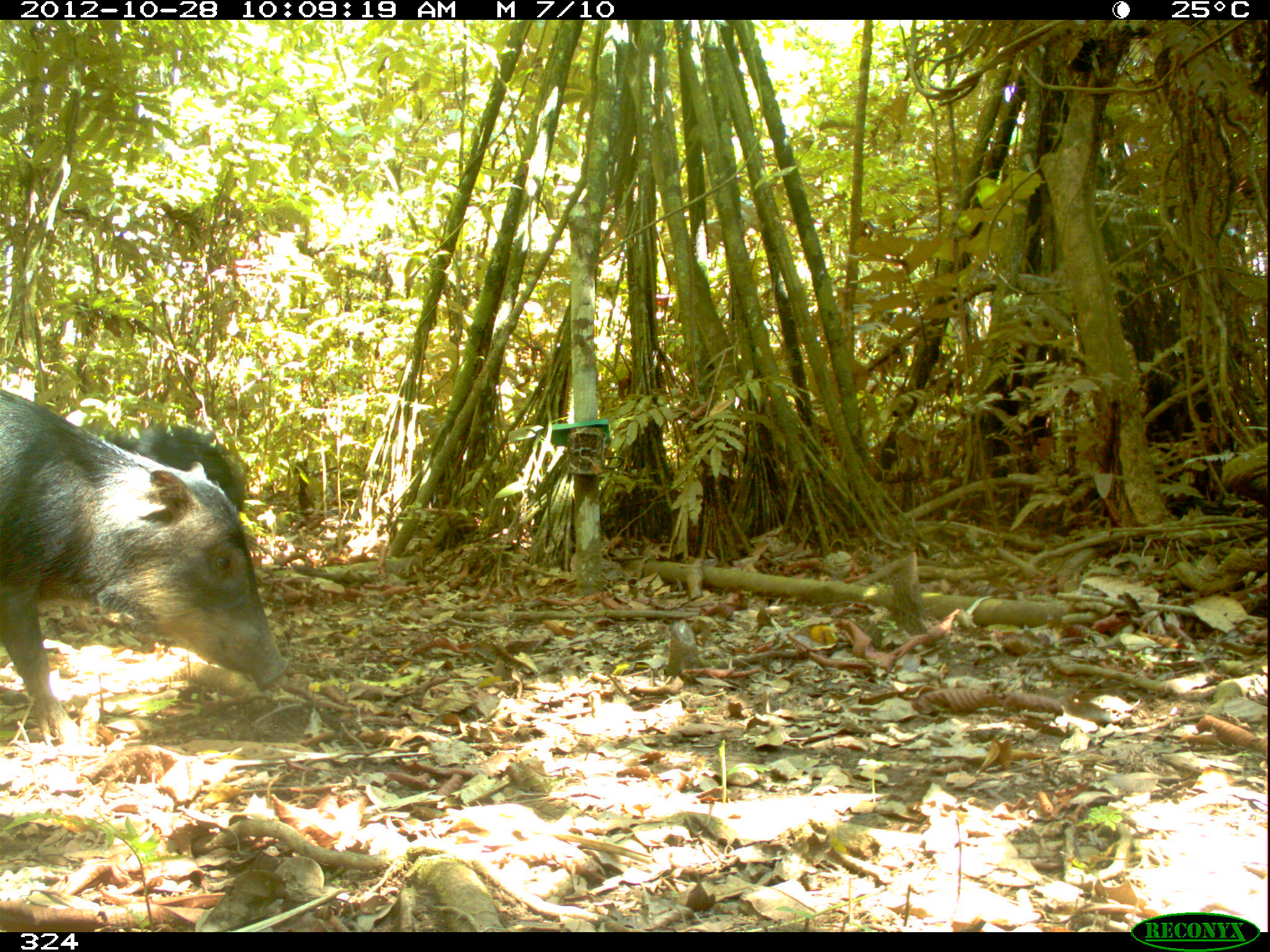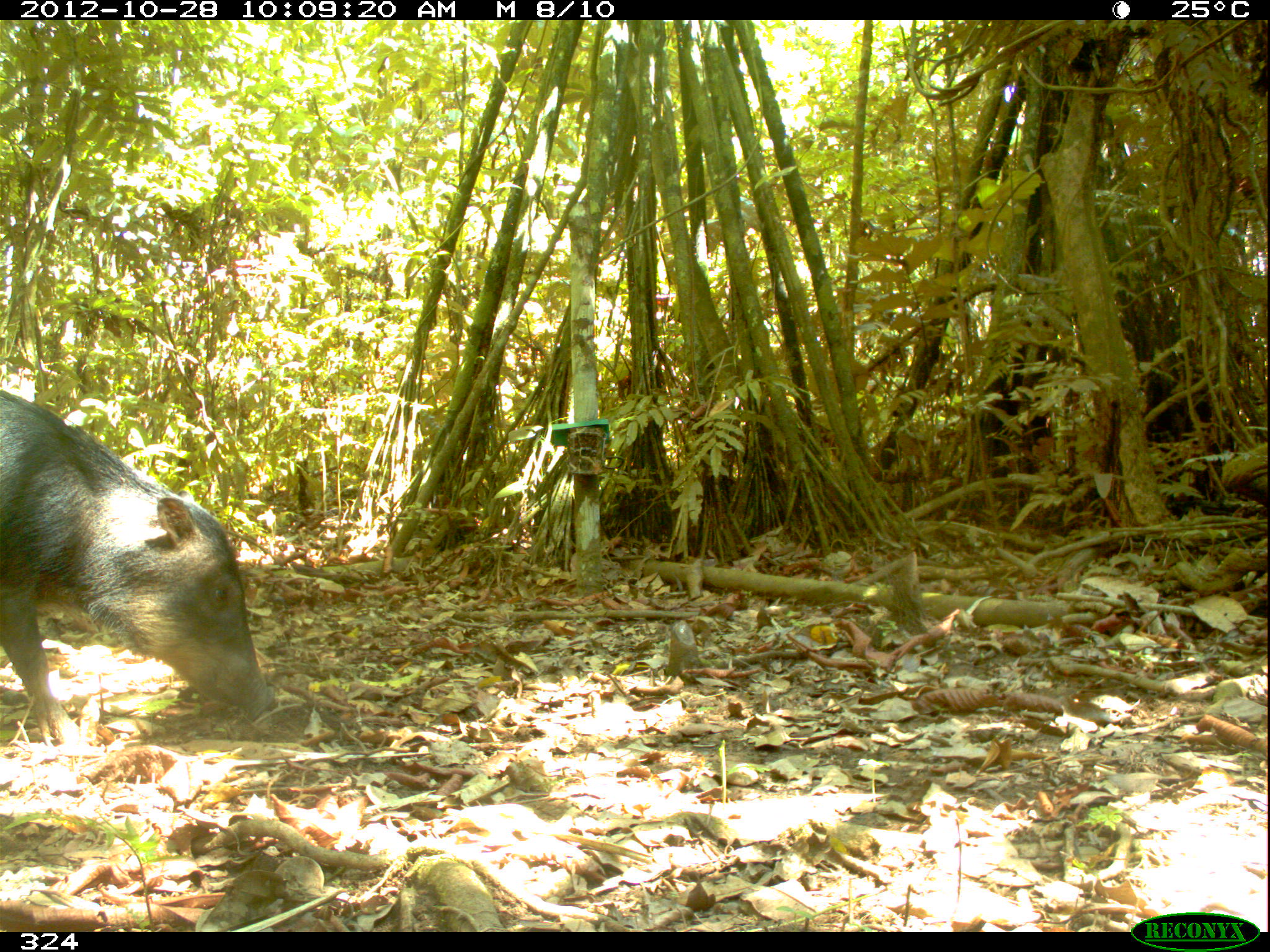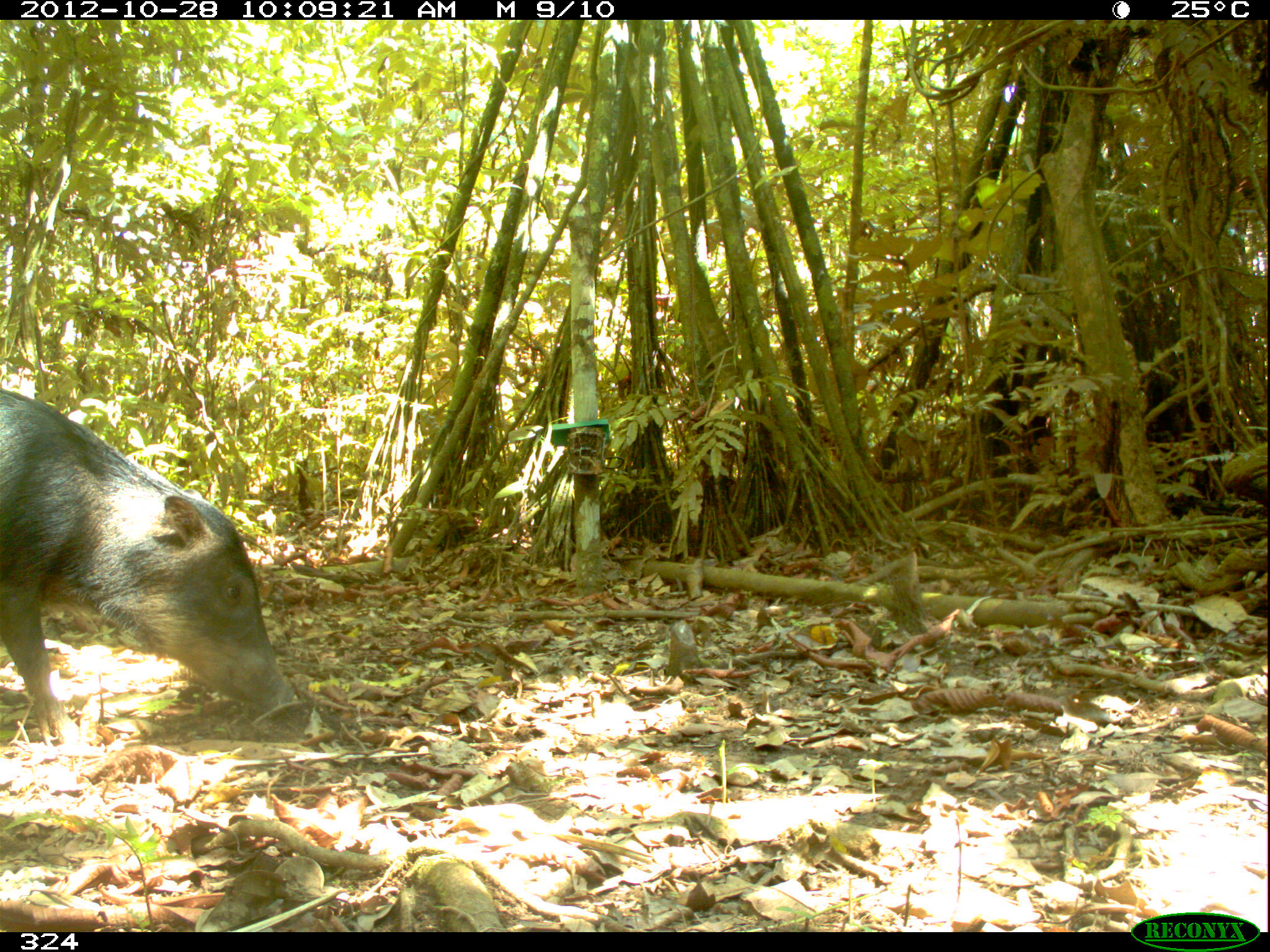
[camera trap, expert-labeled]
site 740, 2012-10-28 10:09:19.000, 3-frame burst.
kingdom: Animalia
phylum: Chordata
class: Mammalia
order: Artiodactyla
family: Tayassuidae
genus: Tayassu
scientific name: Tayassu pecari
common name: white-lipped peccary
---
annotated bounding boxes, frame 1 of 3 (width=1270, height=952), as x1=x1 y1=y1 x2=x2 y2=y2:
tayassu pecari: x1=0 y1=391 x2=290 y2=742; x1=84 y1=424 x2=247 y2=523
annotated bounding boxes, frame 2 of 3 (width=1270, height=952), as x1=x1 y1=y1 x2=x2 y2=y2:
tayassu pecari: x1=0 y1=388 x2=274 y2=745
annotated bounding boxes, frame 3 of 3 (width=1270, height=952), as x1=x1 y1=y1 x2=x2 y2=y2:
tayassu pecari: x1=0 y1=387 x2=305 y2=742